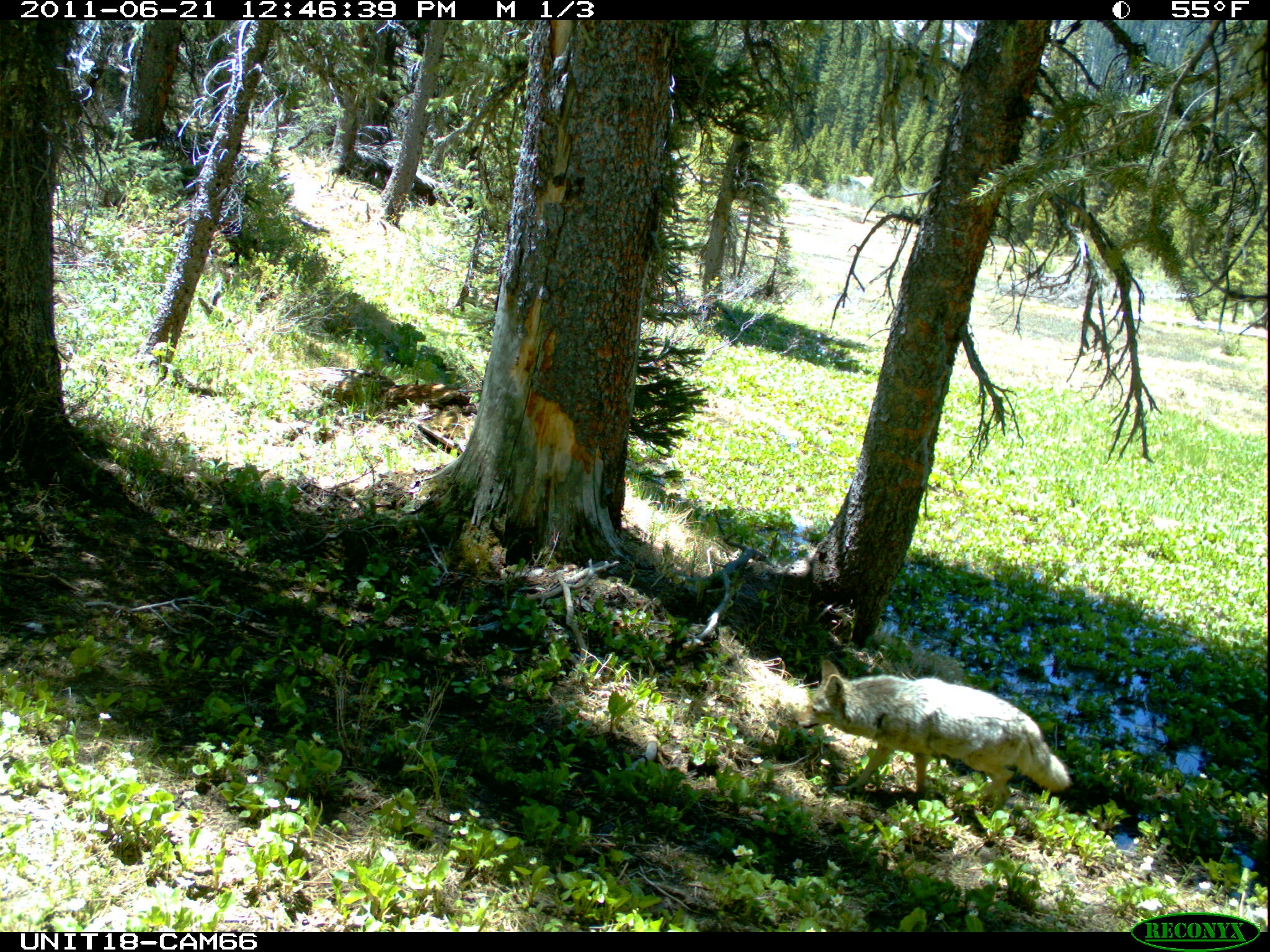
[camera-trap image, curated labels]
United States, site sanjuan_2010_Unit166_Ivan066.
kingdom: Animalia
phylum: Chordata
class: Mammalia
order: Carnivora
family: Canidae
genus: Canis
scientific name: Canis latrans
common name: coyote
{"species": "Canis latrans (coyote)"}